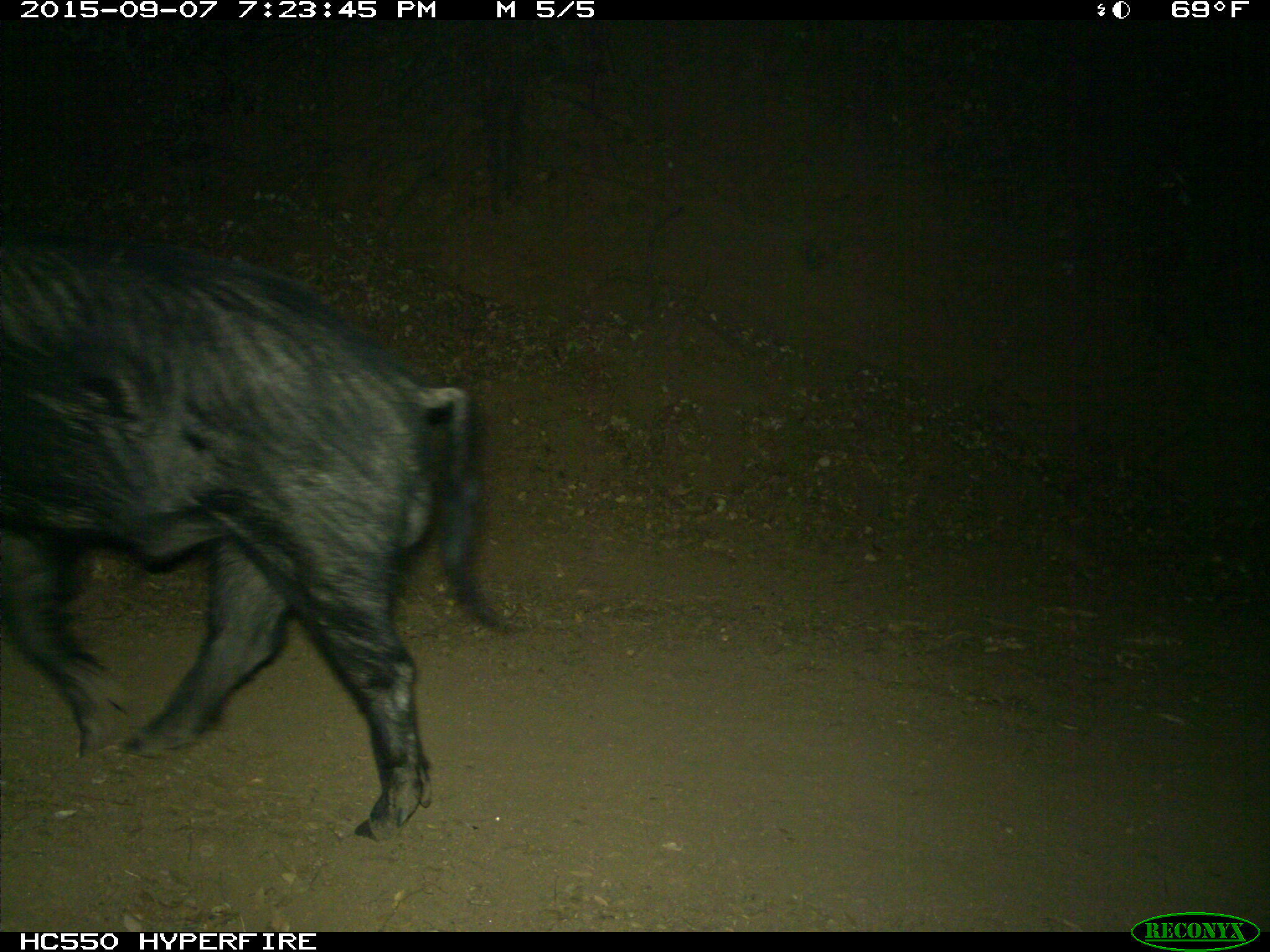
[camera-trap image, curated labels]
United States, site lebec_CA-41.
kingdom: Animalia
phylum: Chordata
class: Mammalia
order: Artiodactyla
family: Suidae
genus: Sus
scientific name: Sus scrofa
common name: wild boar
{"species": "Sus scrofa (wild boar)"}